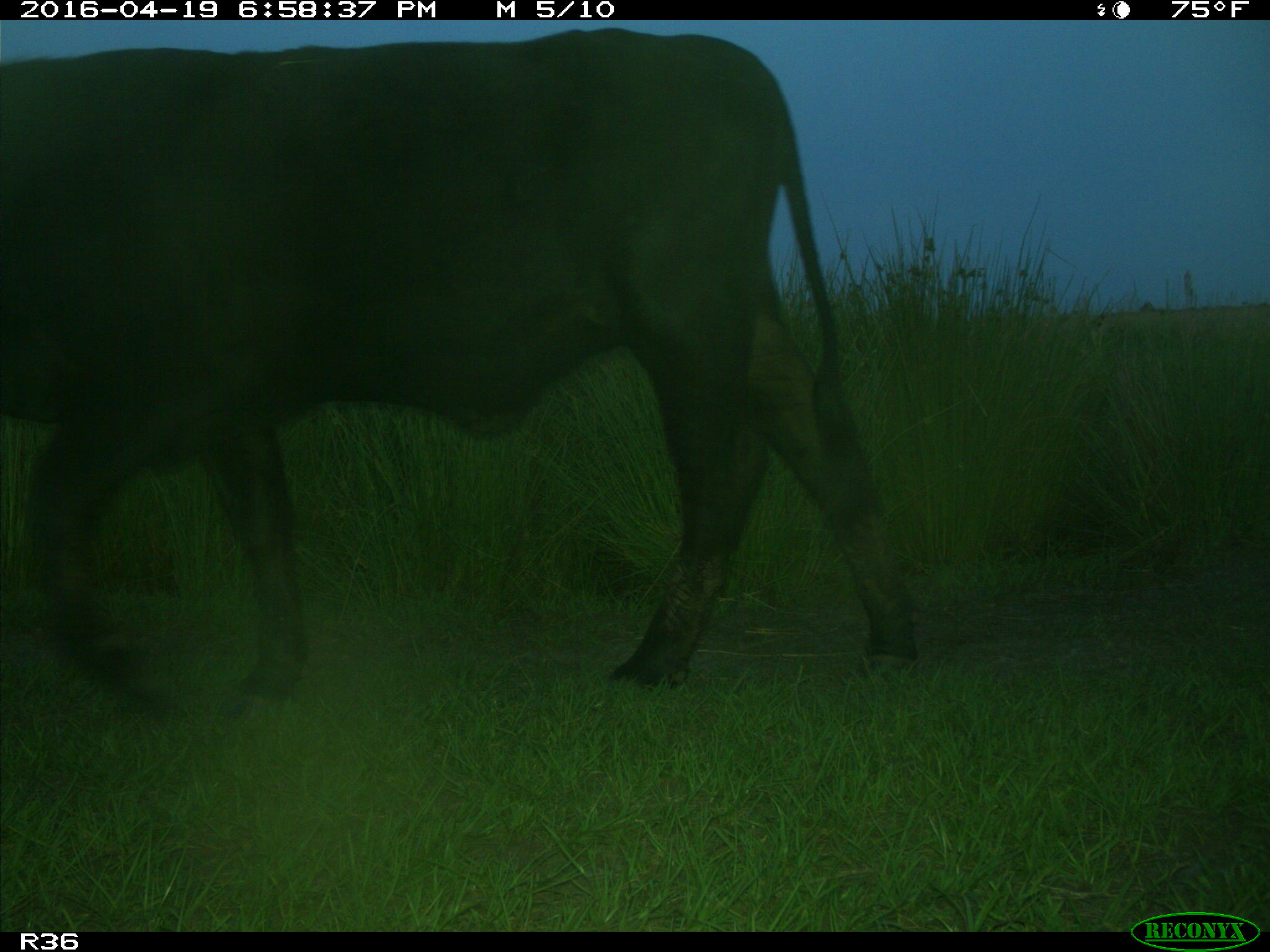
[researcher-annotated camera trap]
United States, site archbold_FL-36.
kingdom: Animalia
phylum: Chordata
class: Mammalia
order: Artiodactyla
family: Bovidae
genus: Bos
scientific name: Bos taurus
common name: domestic cow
Bos taurus (domestic cow).